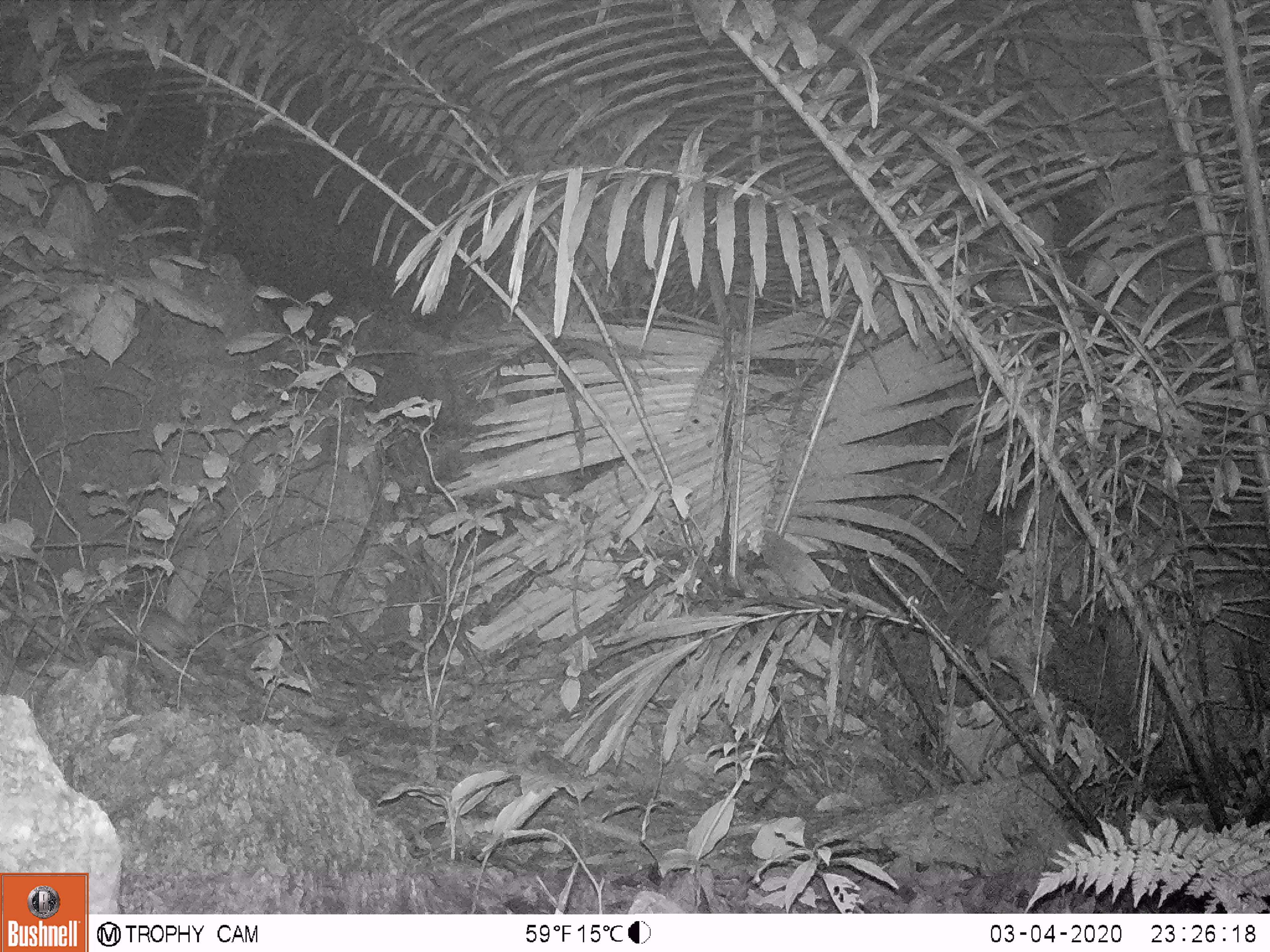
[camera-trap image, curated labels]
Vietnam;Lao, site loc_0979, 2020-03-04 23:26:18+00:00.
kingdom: Animalia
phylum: Chordata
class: Mammalia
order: Rodentia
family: Muridae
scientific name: Muridae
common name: old-world mice and rats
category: unidentified murid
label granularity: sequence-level